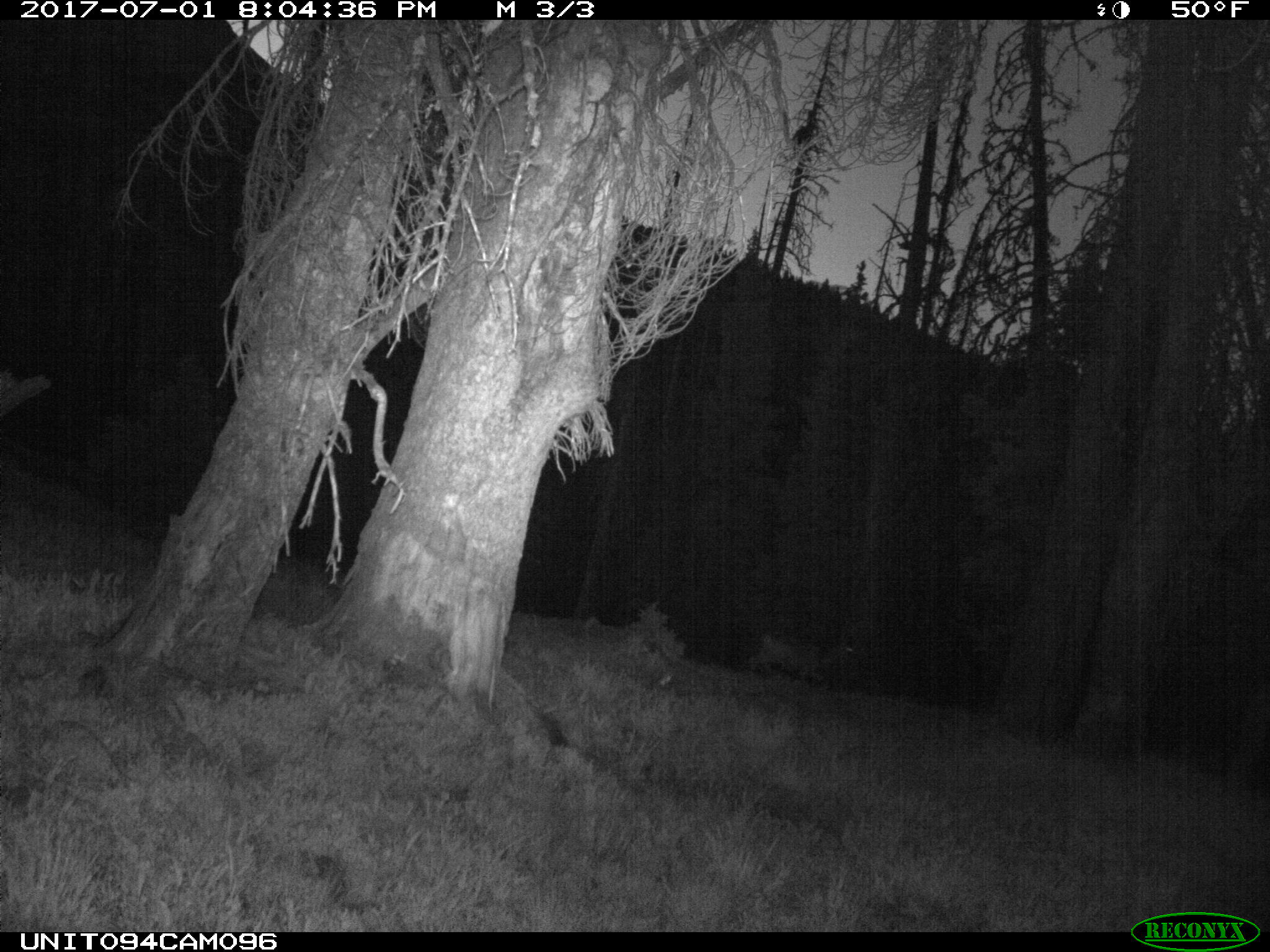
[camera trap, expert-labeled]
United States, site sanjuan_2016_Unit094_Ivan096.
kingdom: Animalia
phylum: Chordata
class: Mammalia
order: Artiodactyla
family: Cervidae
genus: Odocoileus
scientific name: Odocoileus hemionus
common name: mule deer